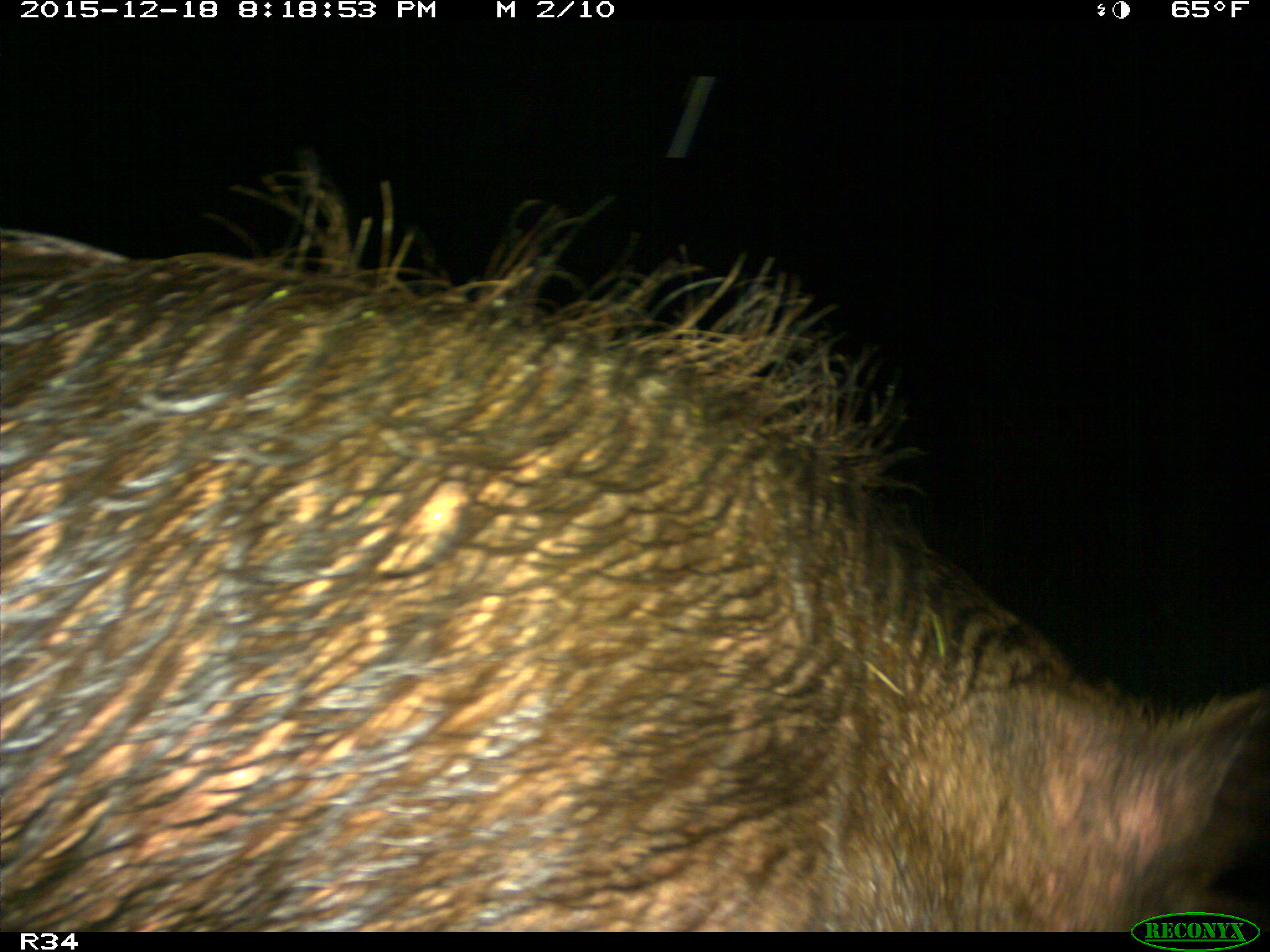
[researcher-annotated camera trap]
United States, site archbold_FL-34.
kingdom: Animalia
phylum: Chordata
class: Mammalia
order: Artiodactyla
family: Suidae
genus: Sus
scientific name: Sus scrofa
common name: wild boar